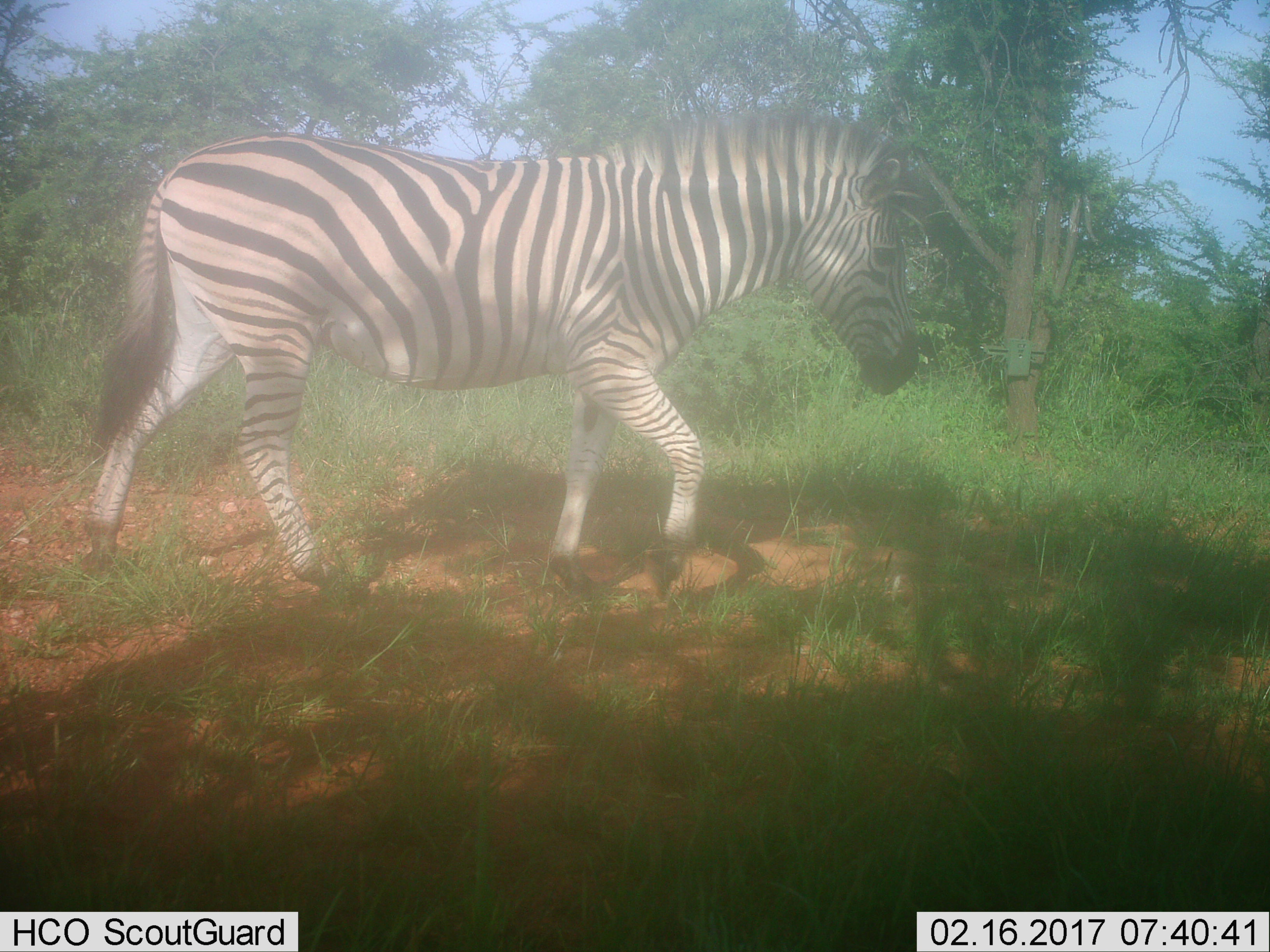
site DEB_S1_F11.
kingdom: Animalia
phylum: Chordata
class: Mammalia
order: Perissodactyla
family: Equidae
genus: Equus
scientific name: Equus quagga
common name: plains zebra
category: zebraplains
Zebraplains (plains zebra) (Equus quagga), count 1. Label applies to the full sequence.